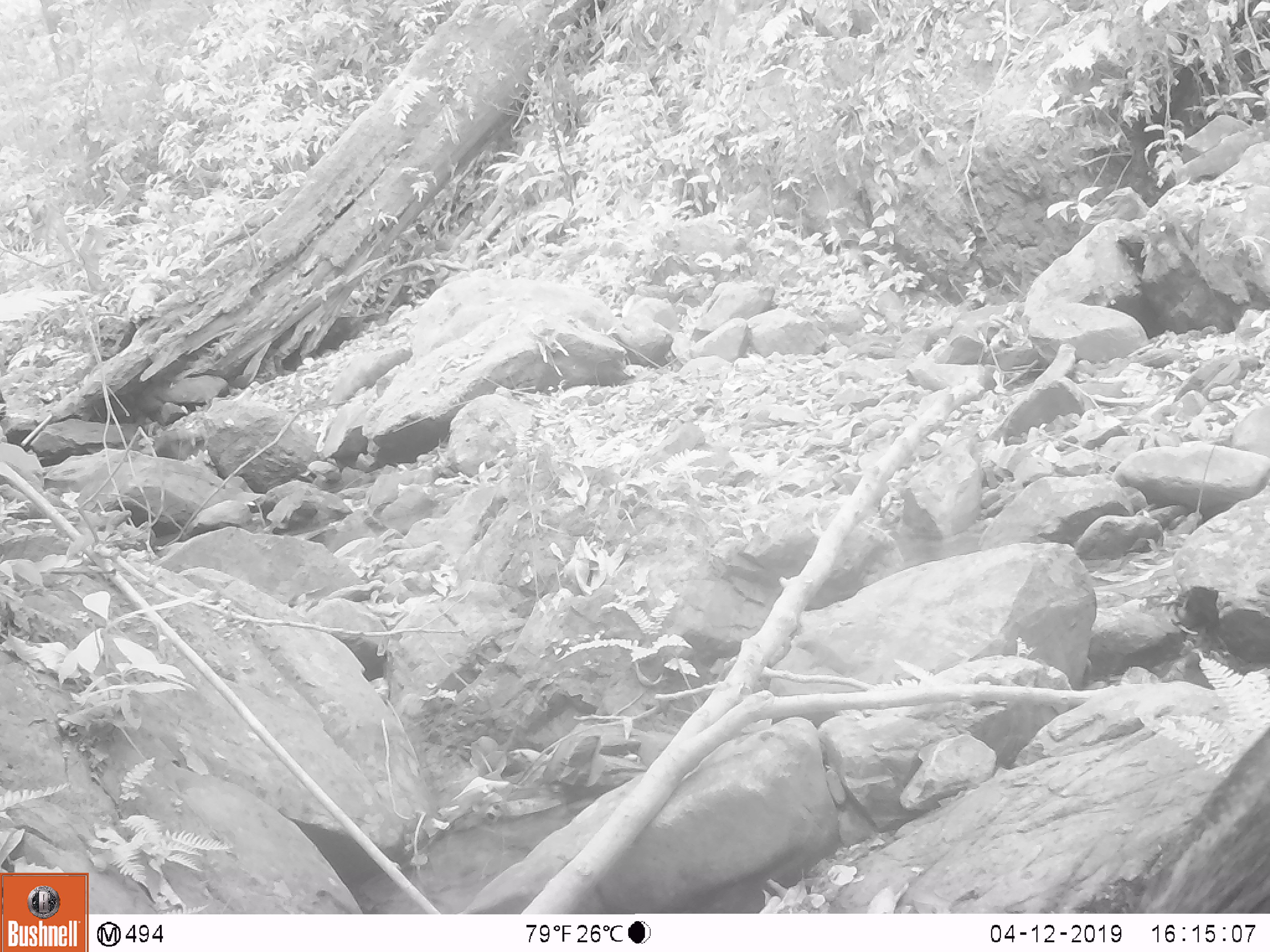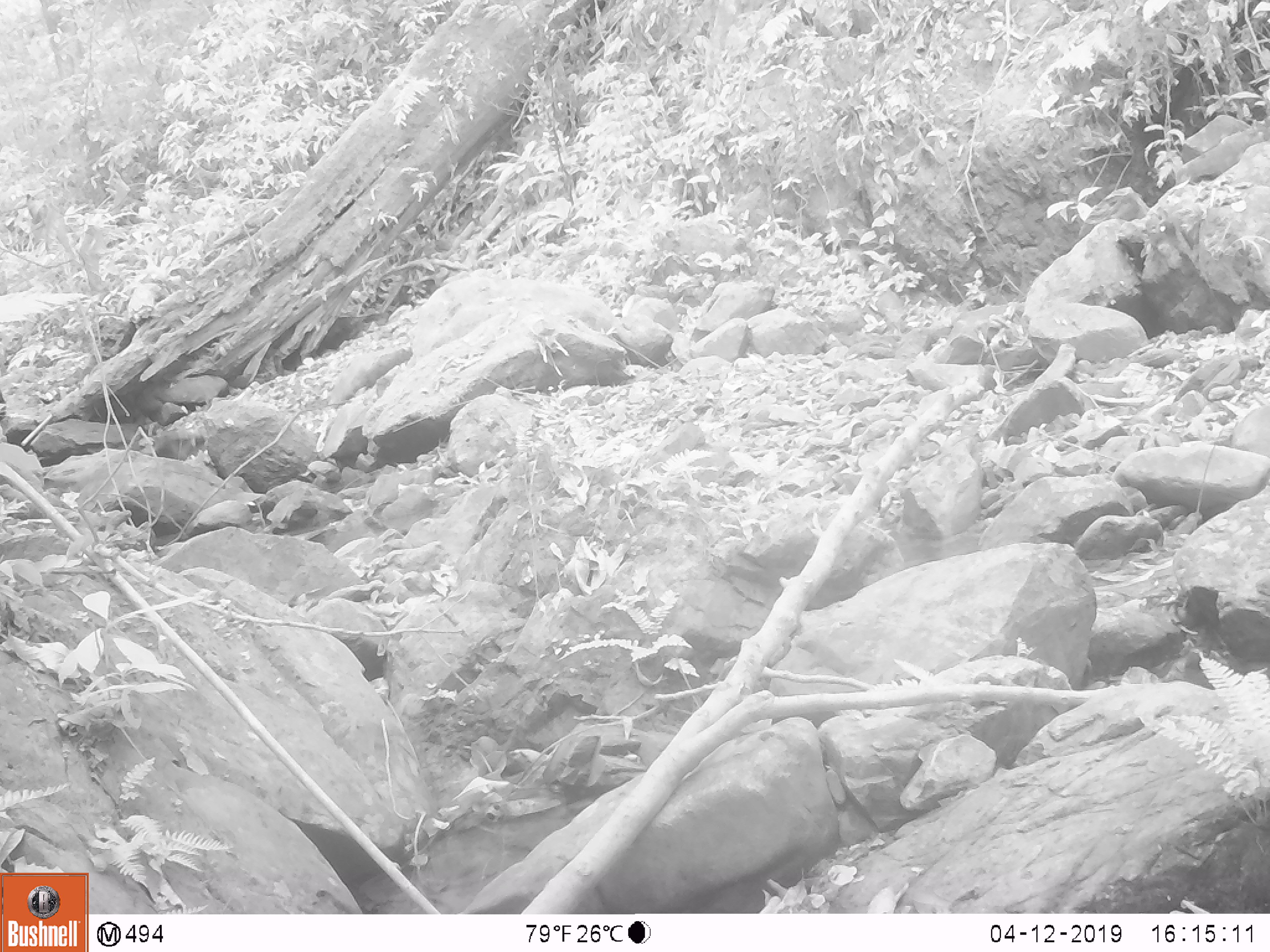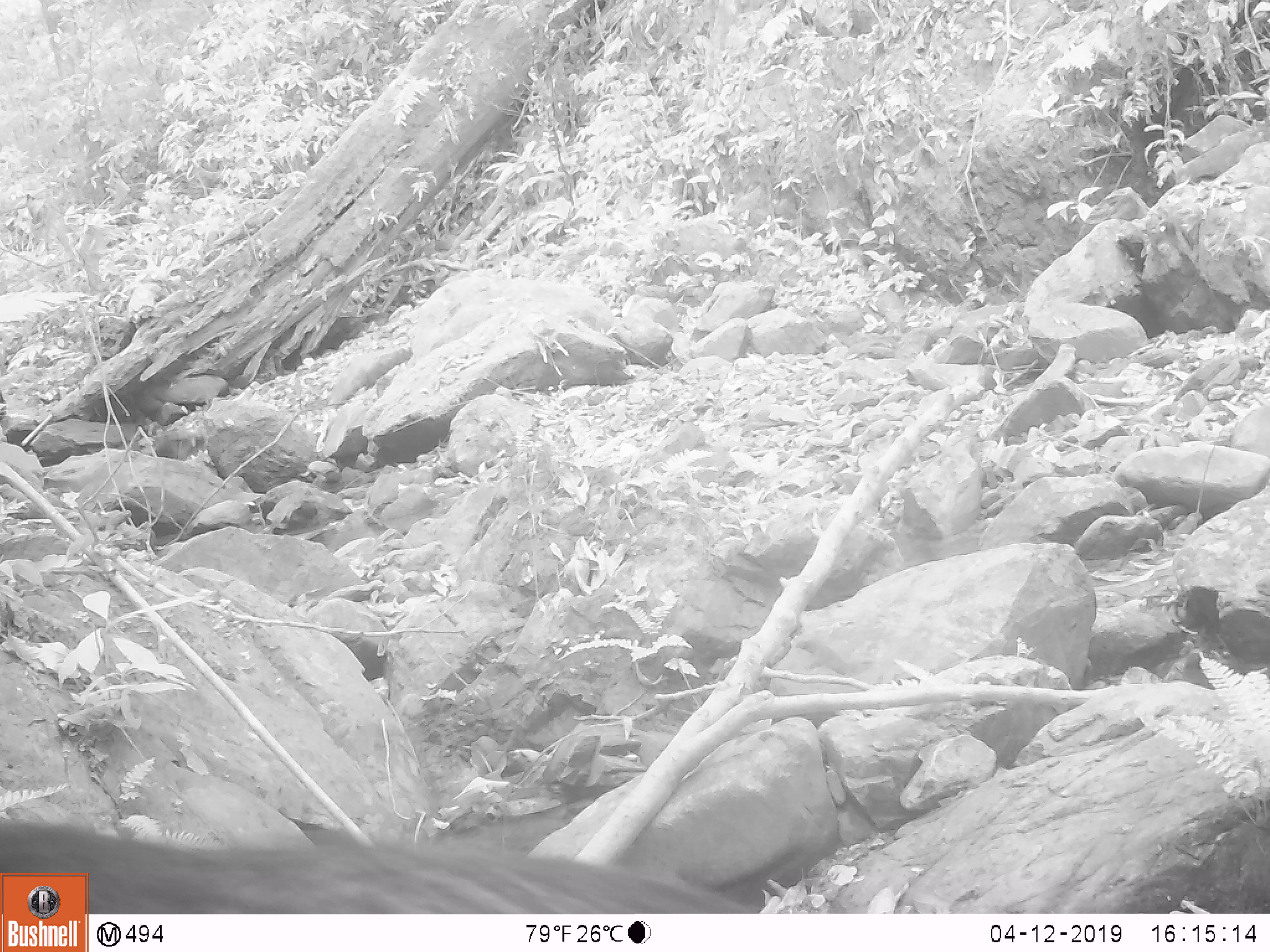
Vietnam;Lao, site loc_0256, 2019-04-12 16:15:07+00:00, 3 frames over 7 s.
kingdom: Animalia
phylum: Chordata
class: Mammalia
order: Artiodactyla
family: Suidae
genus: Sus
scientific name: Sus scrofa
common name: eurasian wild pig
Eurasian wild pig (Sus scrofa). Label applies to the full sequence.